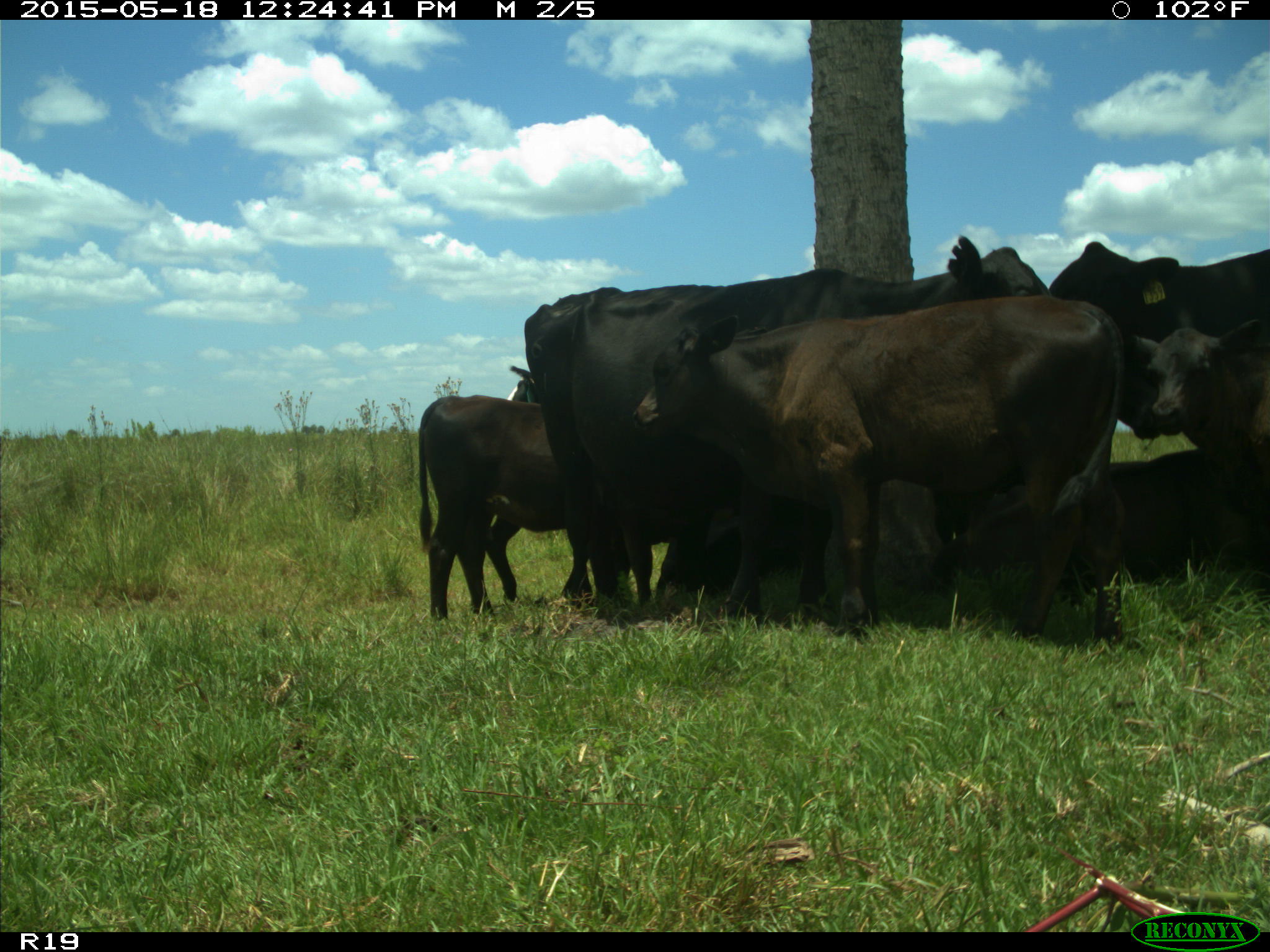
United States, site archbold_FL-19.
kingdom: Animalia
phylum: Chordata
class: Mammalia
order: Artiodactyla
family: Bovidae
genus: Bos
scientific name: Bos taurus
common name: domestic cow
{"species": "Bos taurus (domestic cow)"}